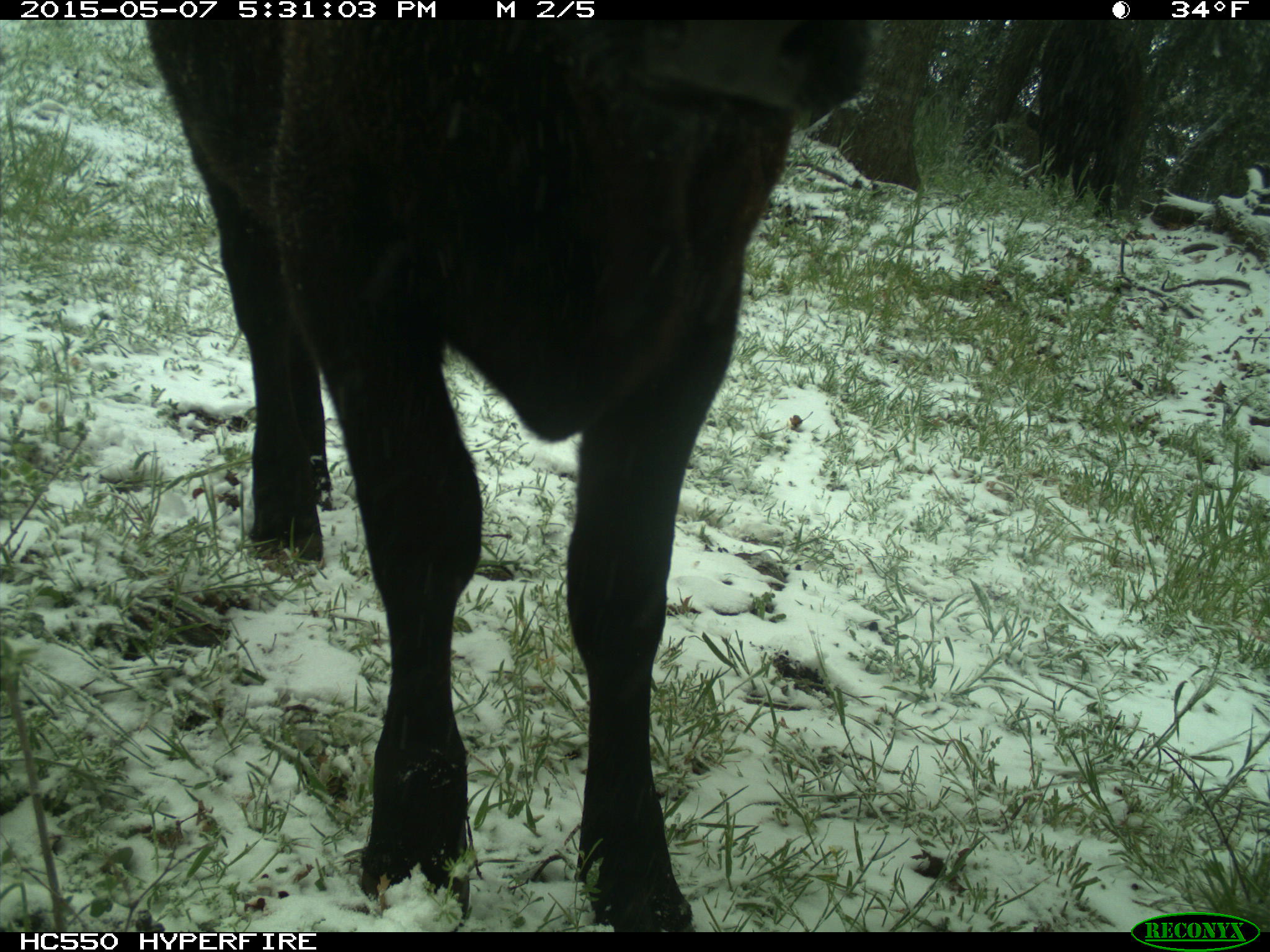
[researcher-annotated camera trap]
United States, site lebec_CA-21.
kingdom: Animalia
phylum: Chordata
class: Mammalia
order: Artiodactyla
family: Bovidae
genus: Bos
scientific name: Bos taurus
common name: domestic cow